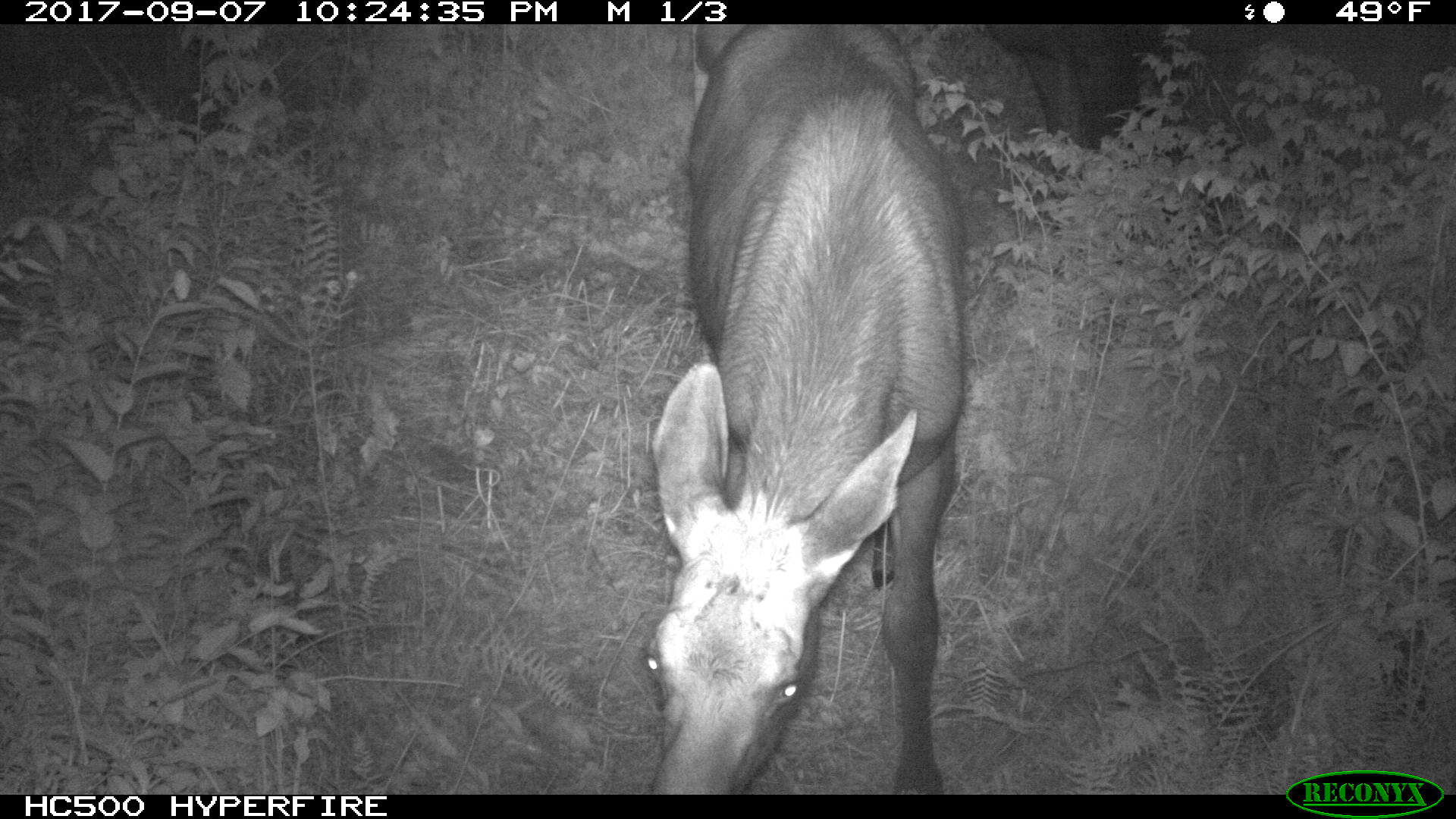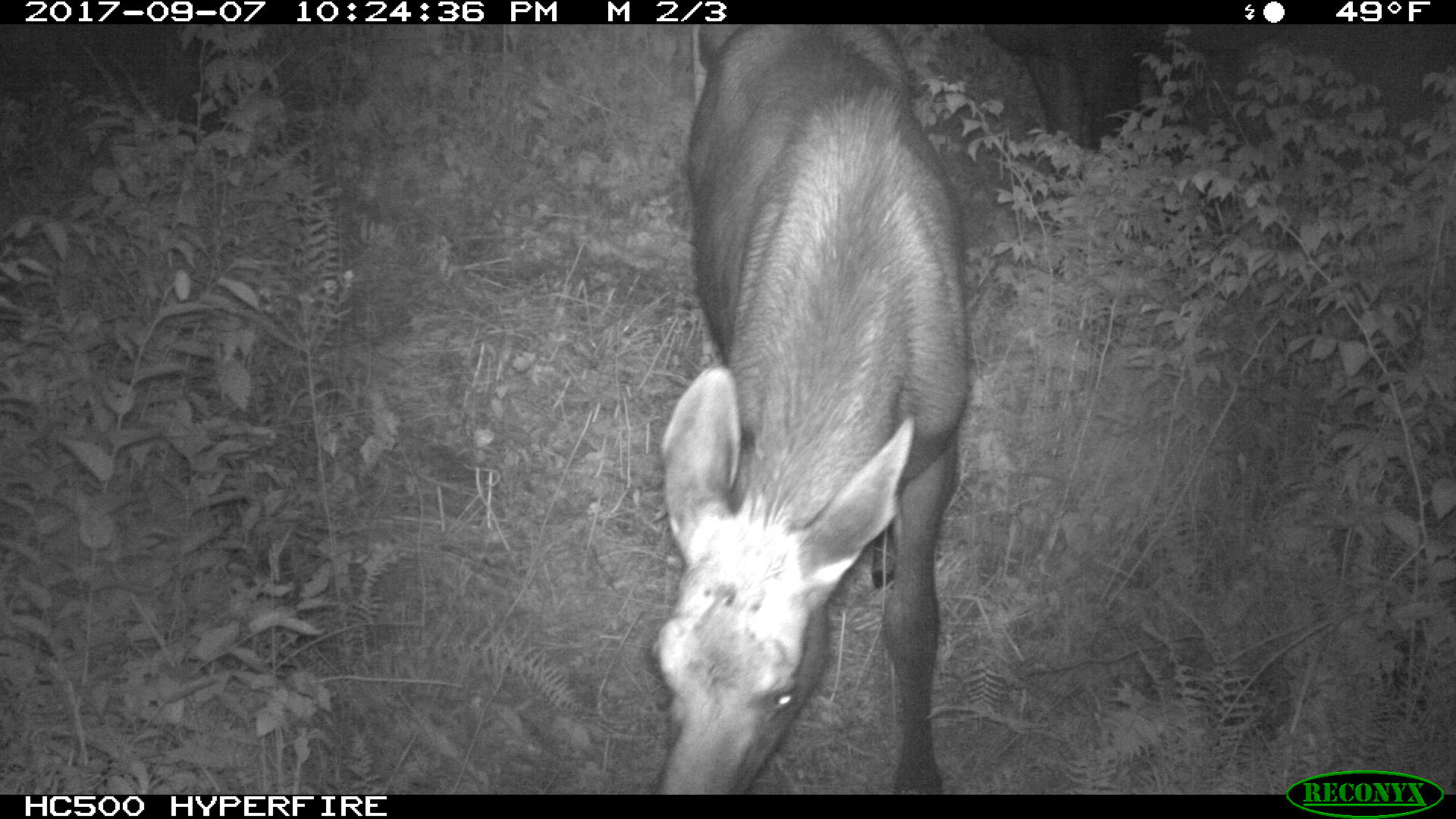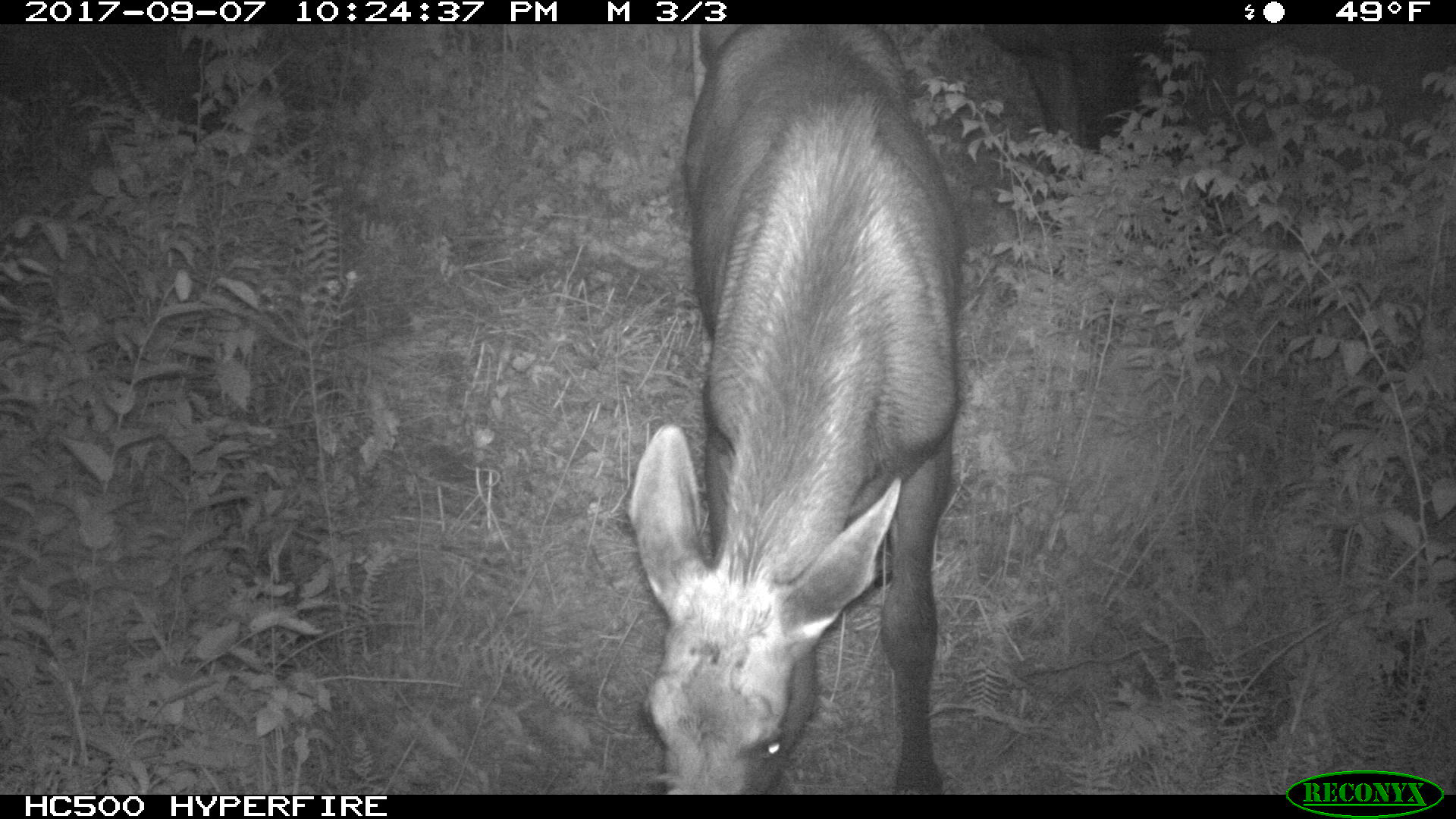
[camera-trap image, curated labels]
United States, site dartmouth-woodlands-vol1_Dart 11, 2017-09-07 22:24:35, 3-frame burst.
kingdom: Animalia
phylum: Chordata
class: Mammalia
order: Artiodactyla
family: Cervidae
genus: Alces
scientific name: Alces alces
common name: moose